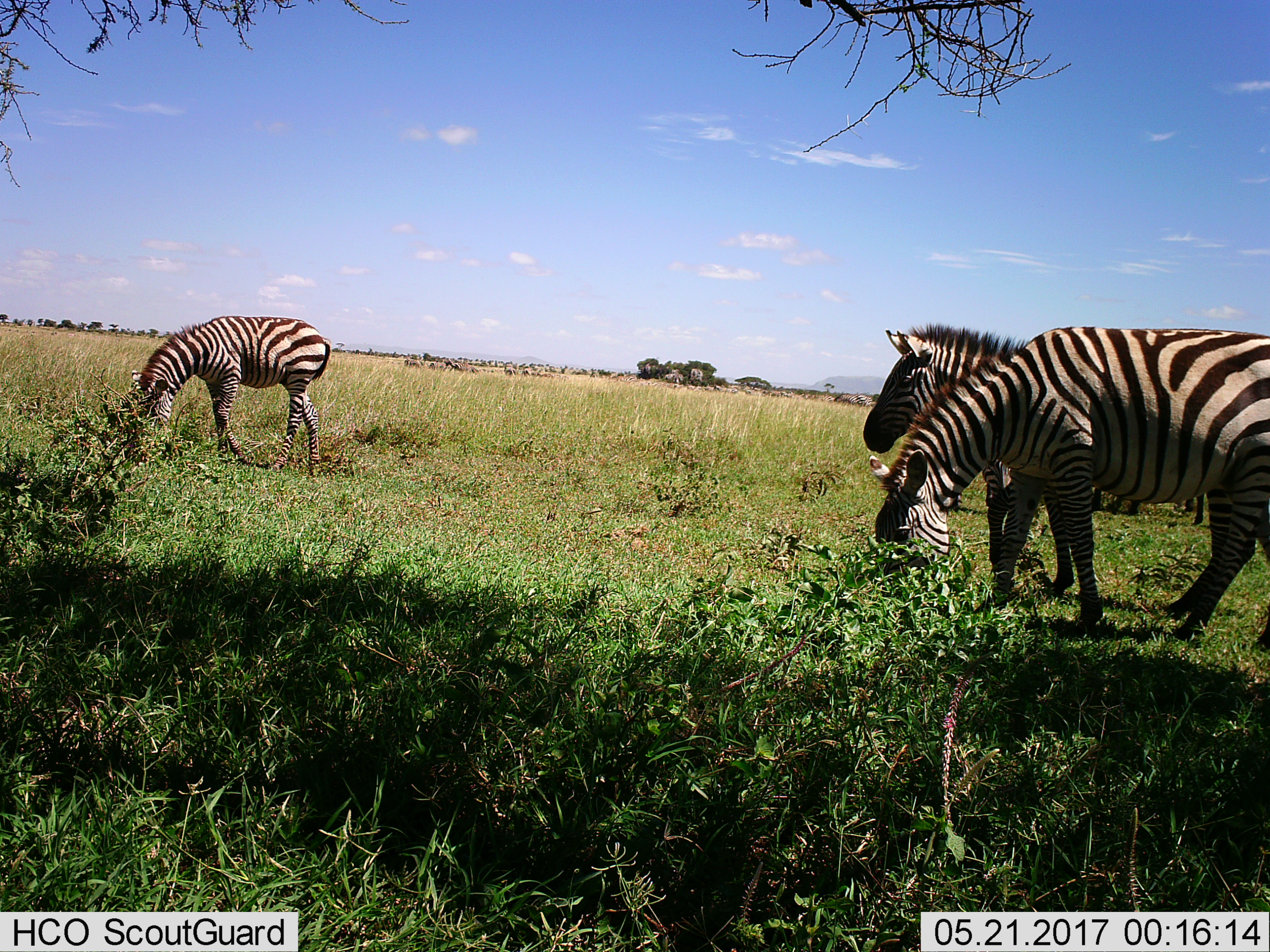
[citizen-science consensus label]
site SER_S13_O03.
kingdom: Animalia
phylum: Chordata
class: Mammalia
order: Perissodactyla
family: Equidae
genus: Equus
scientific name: Equus quagga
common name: plains zebra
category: zebraplains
Zebraplains (plains zebra) (Equus quagga), count 11-50. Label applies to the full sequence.